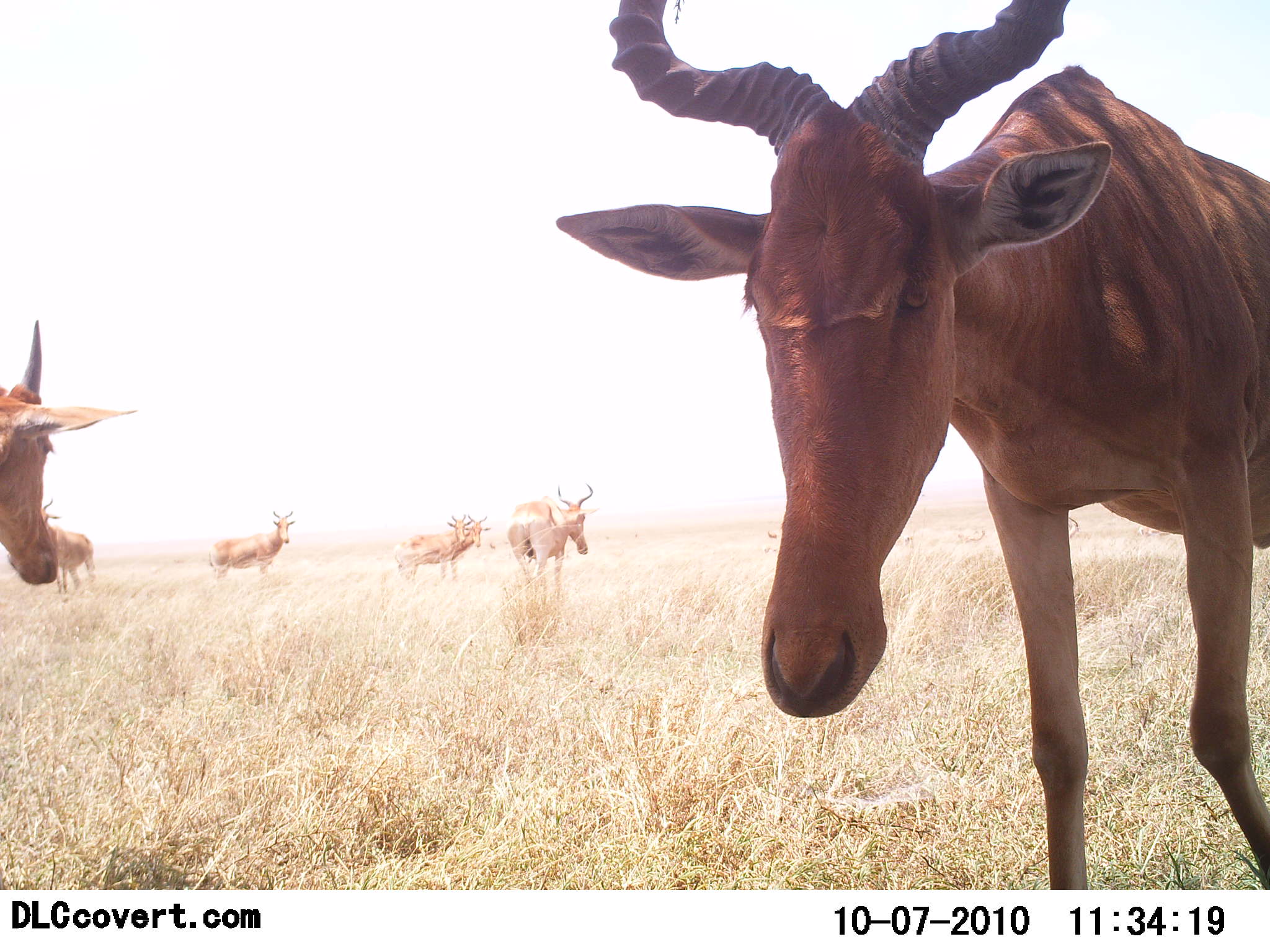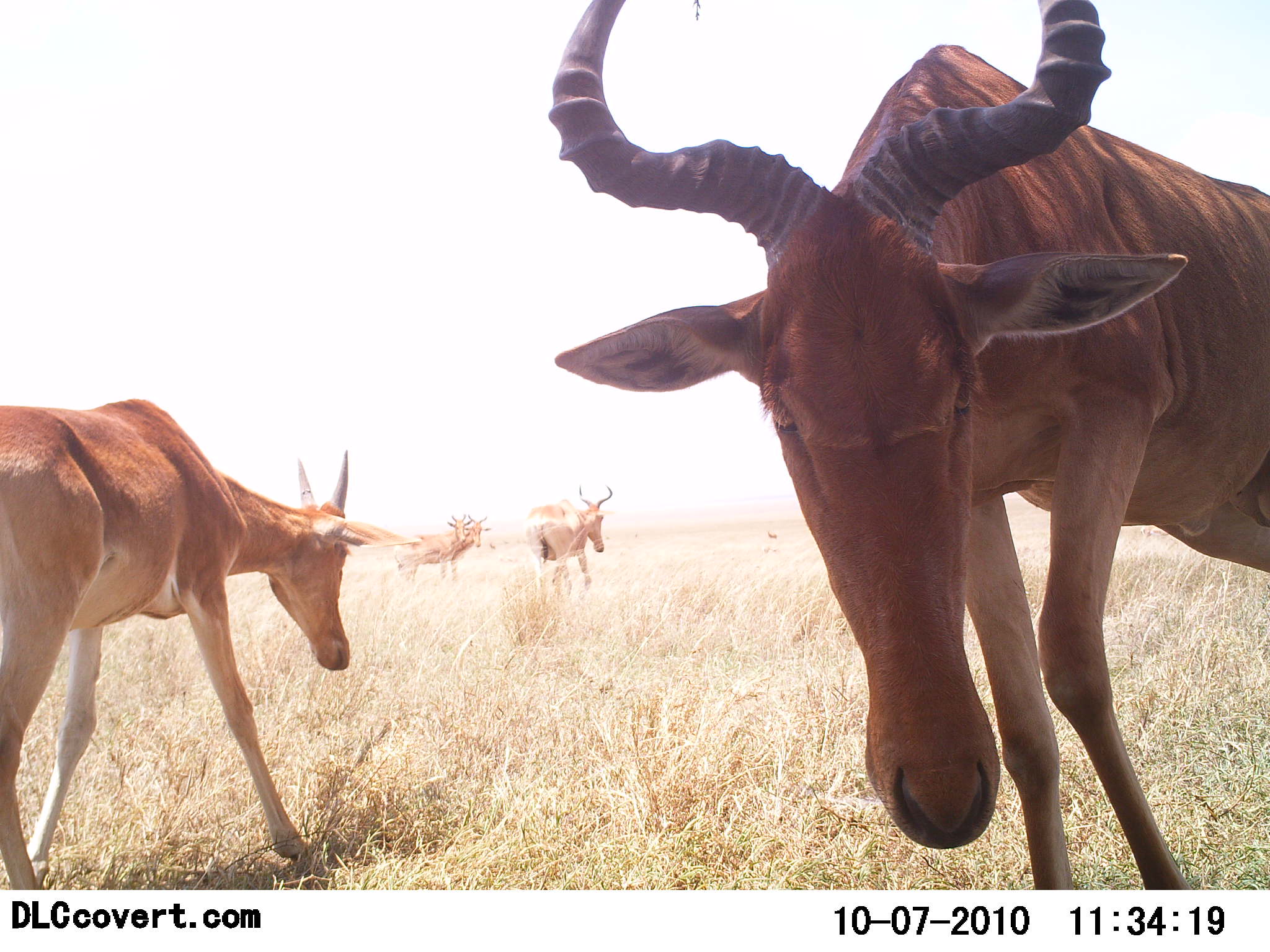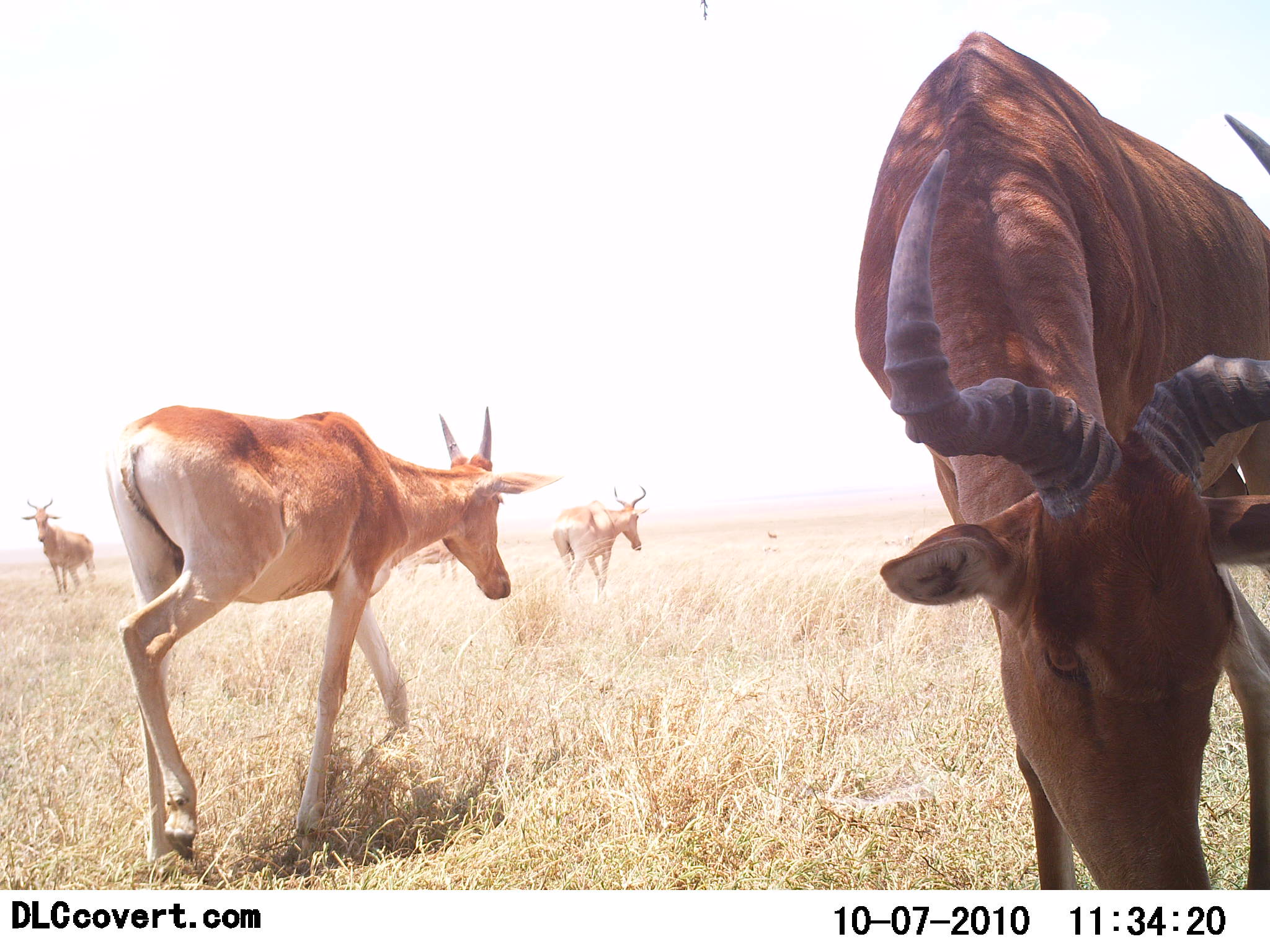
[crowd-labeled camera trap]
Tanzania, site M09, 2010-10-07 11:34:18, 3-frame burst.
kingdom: Animalia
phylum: Chordata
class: Mammalia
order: Artiodactyla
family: Bovidae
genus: Alcelaphus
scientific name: Alcelaphus buselaphus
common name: hartebeest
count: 7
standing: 69%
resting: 0%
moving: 85%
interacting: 0%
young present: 0%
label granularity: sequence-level